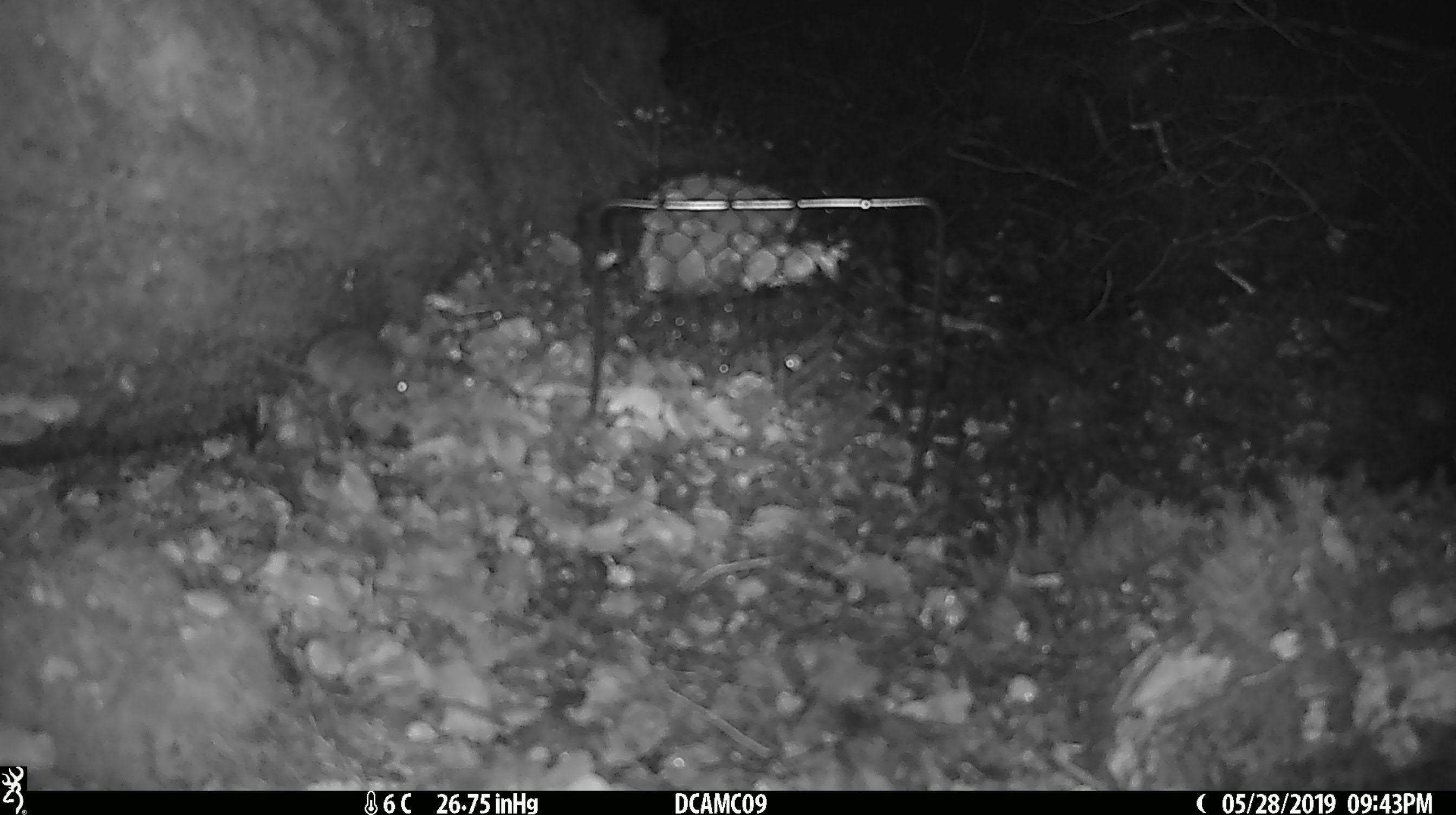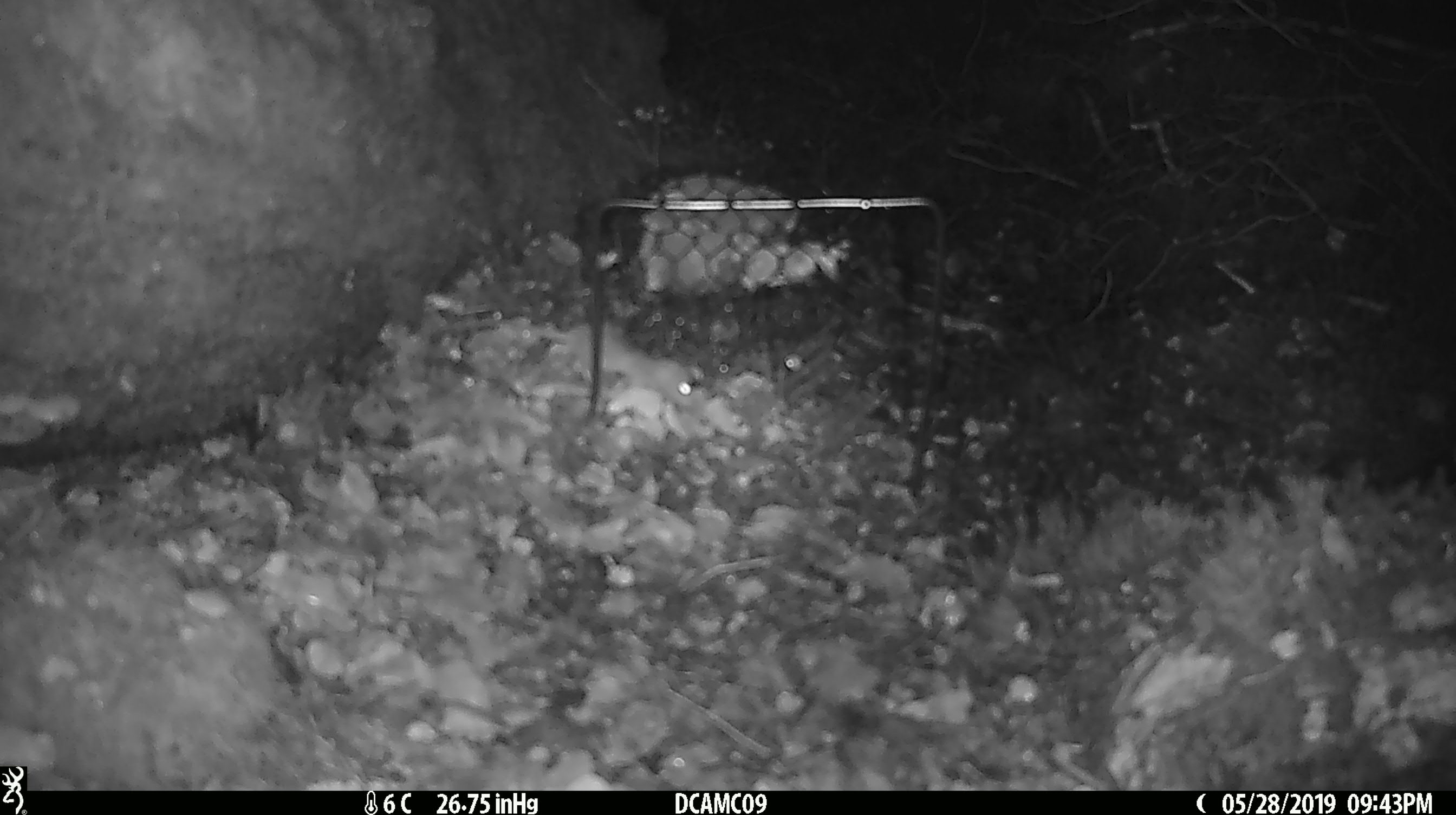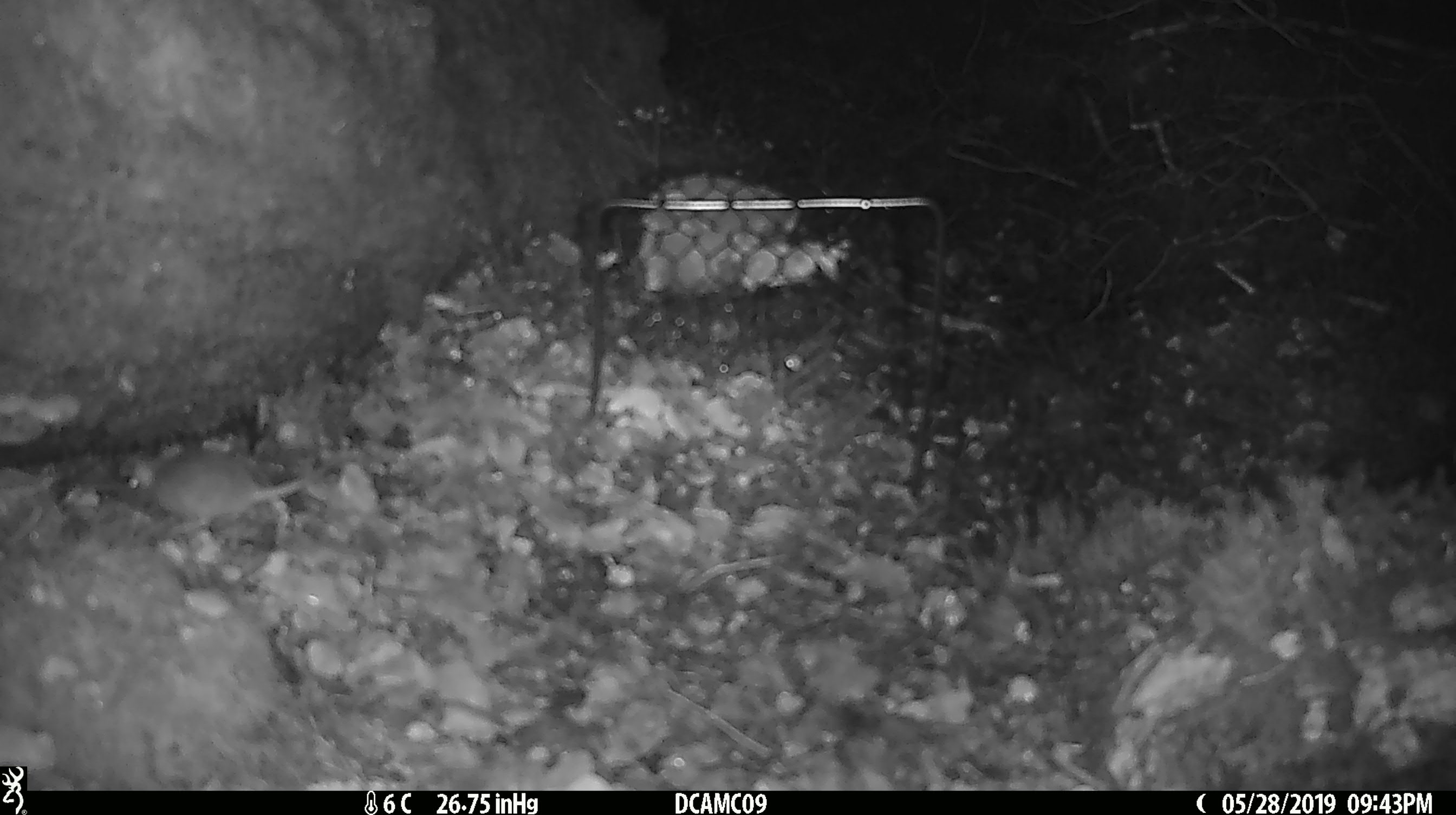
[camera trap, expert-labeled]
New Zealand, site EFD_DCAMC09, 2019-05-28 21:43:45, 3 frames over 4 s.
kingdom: Animalia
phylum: Chordata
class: Mammalia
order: Rodentia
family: Muridae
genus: Mus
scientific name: Mus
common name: mouse